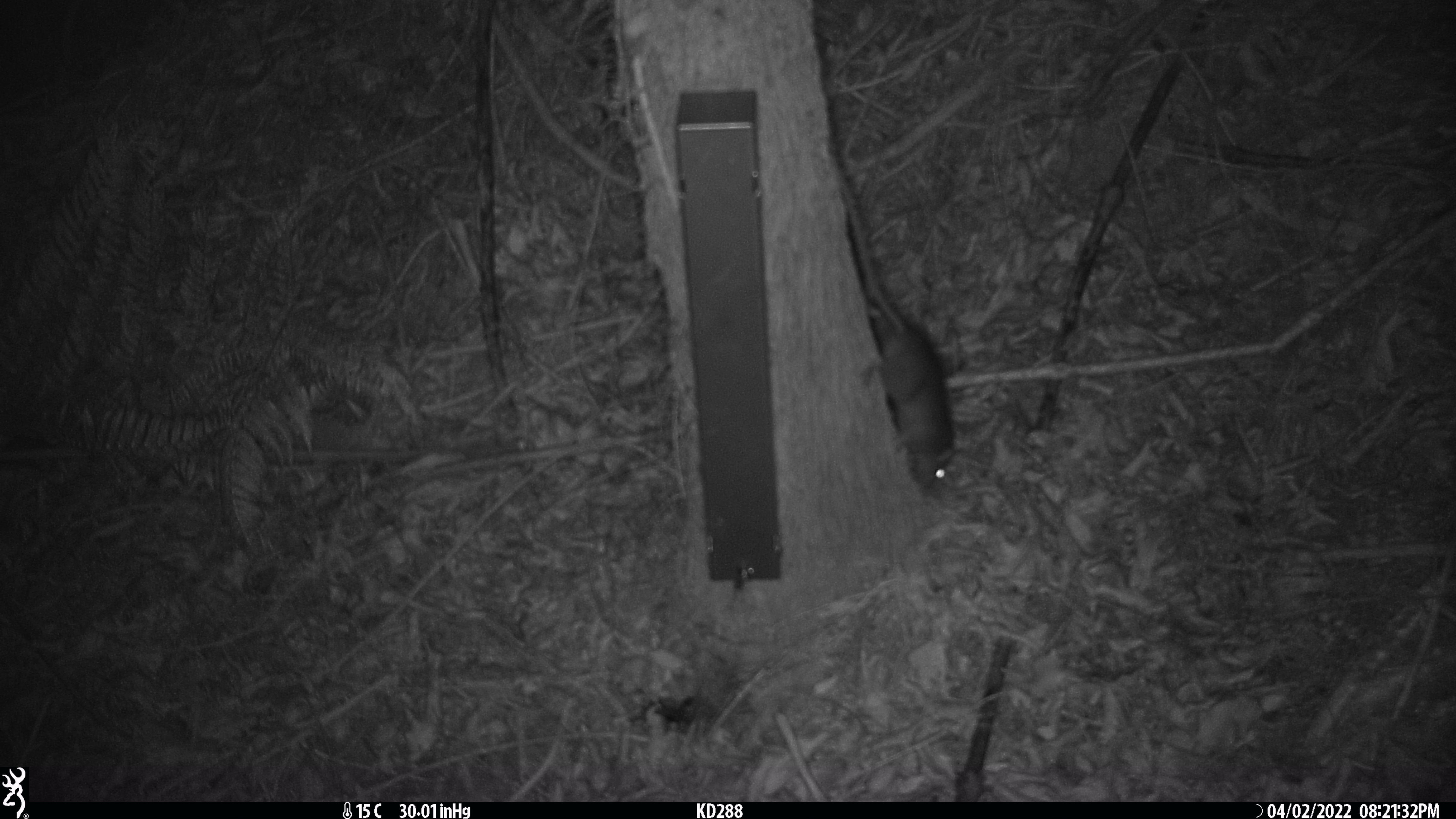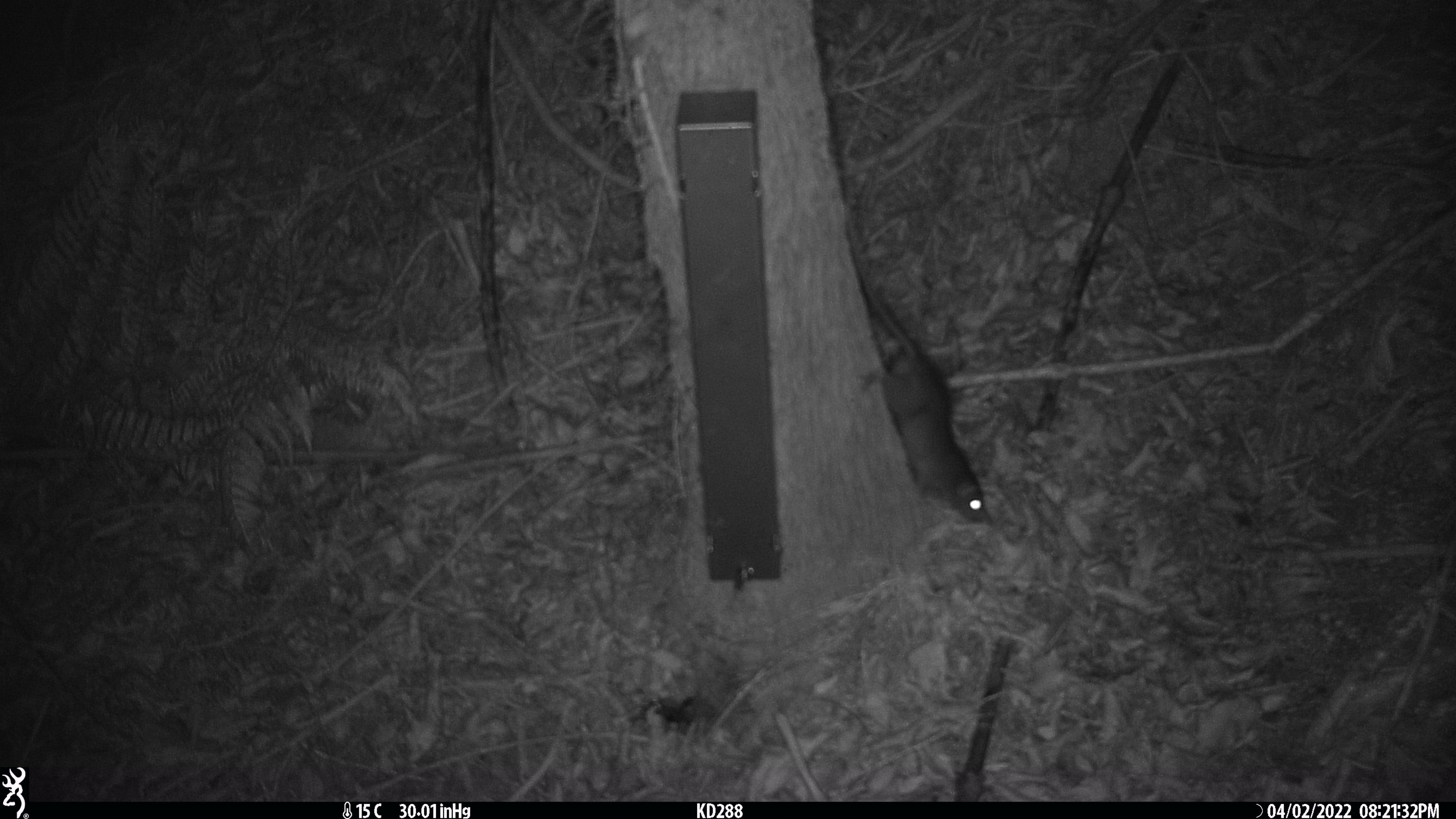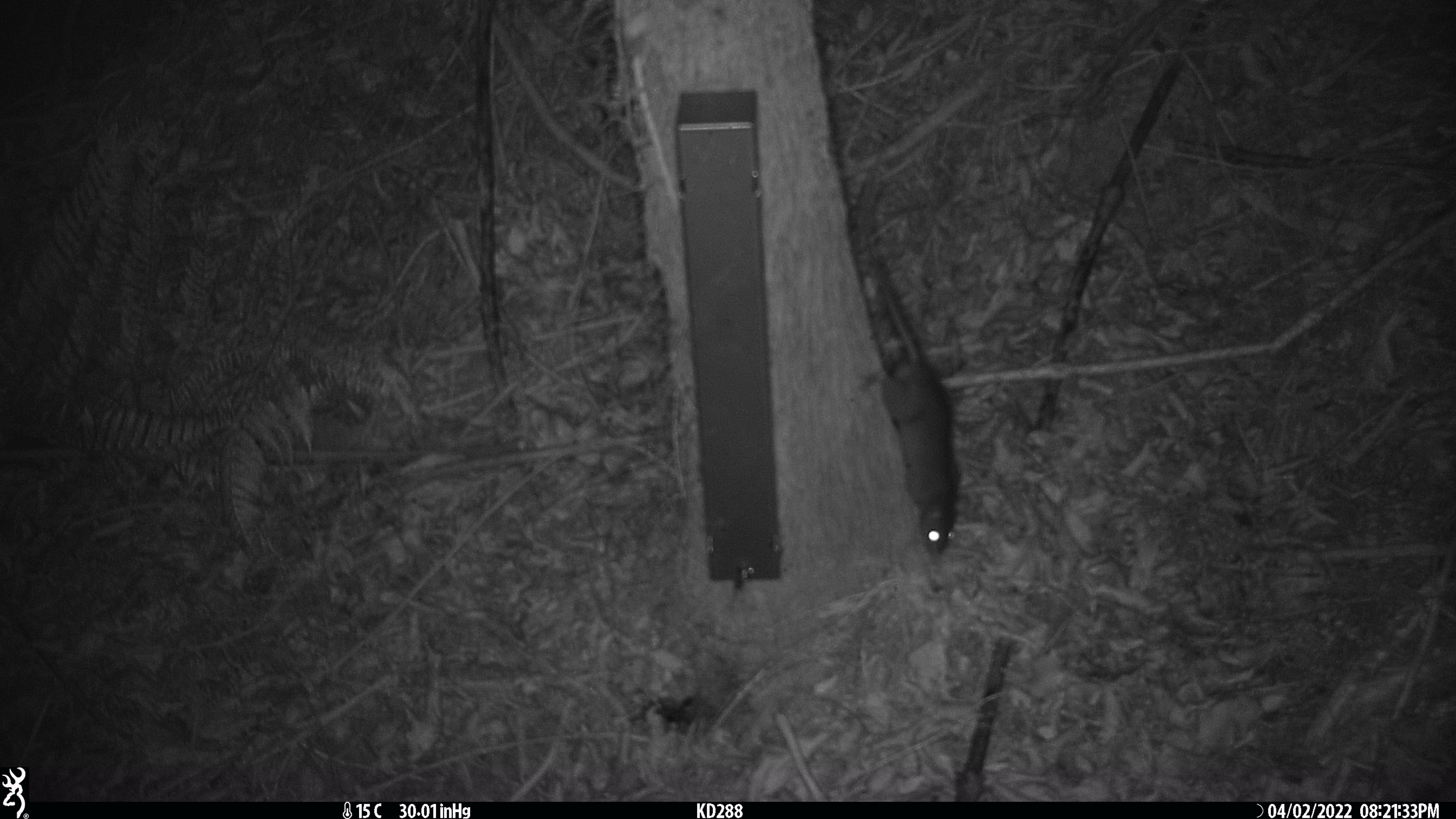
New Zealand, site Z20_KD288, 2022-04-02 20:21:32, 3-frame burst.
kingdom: Animalia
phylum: Chordata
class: Mammalia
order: Rodentia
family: Muridae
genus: Rattus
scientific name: Rattus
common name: rat